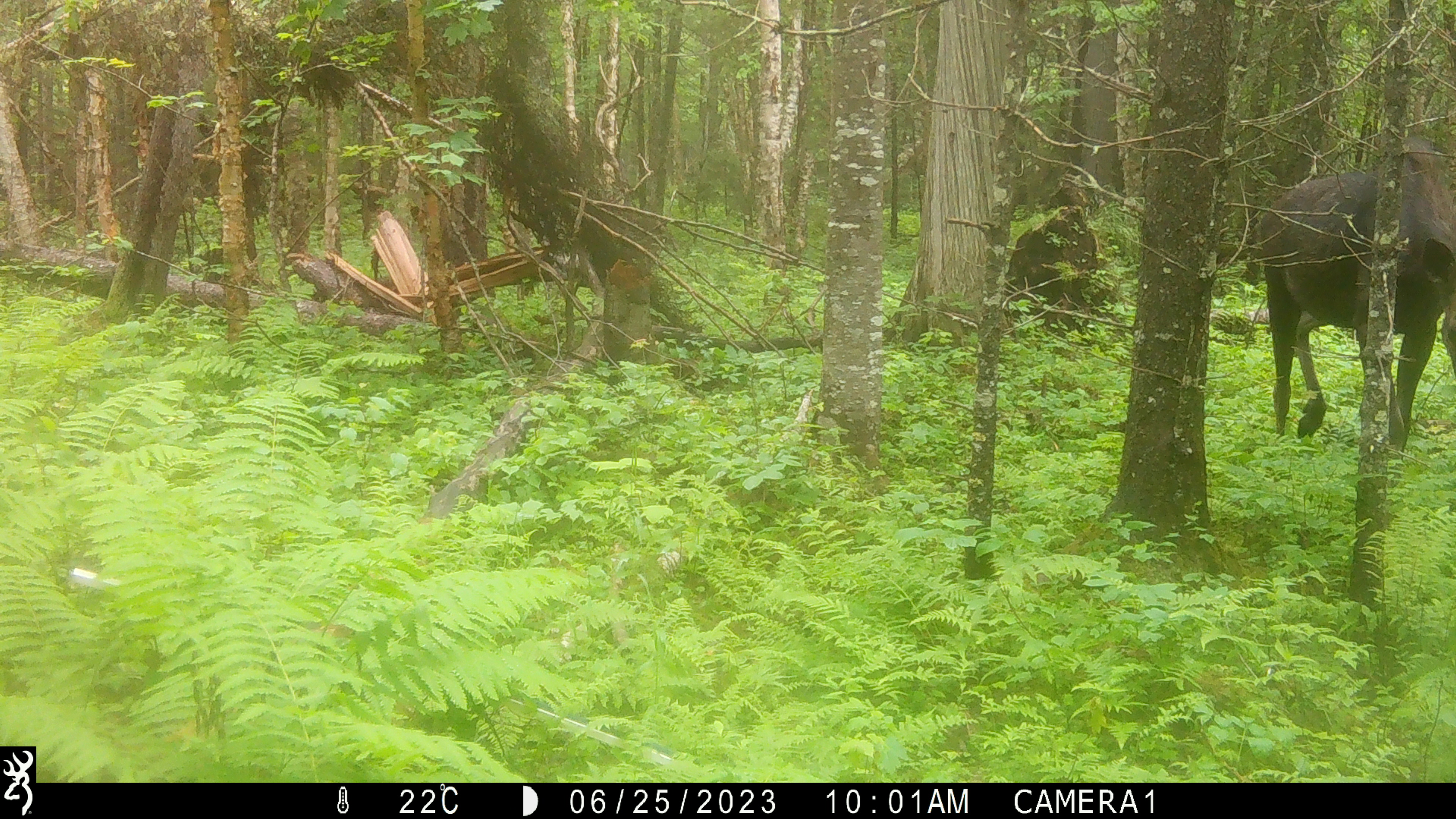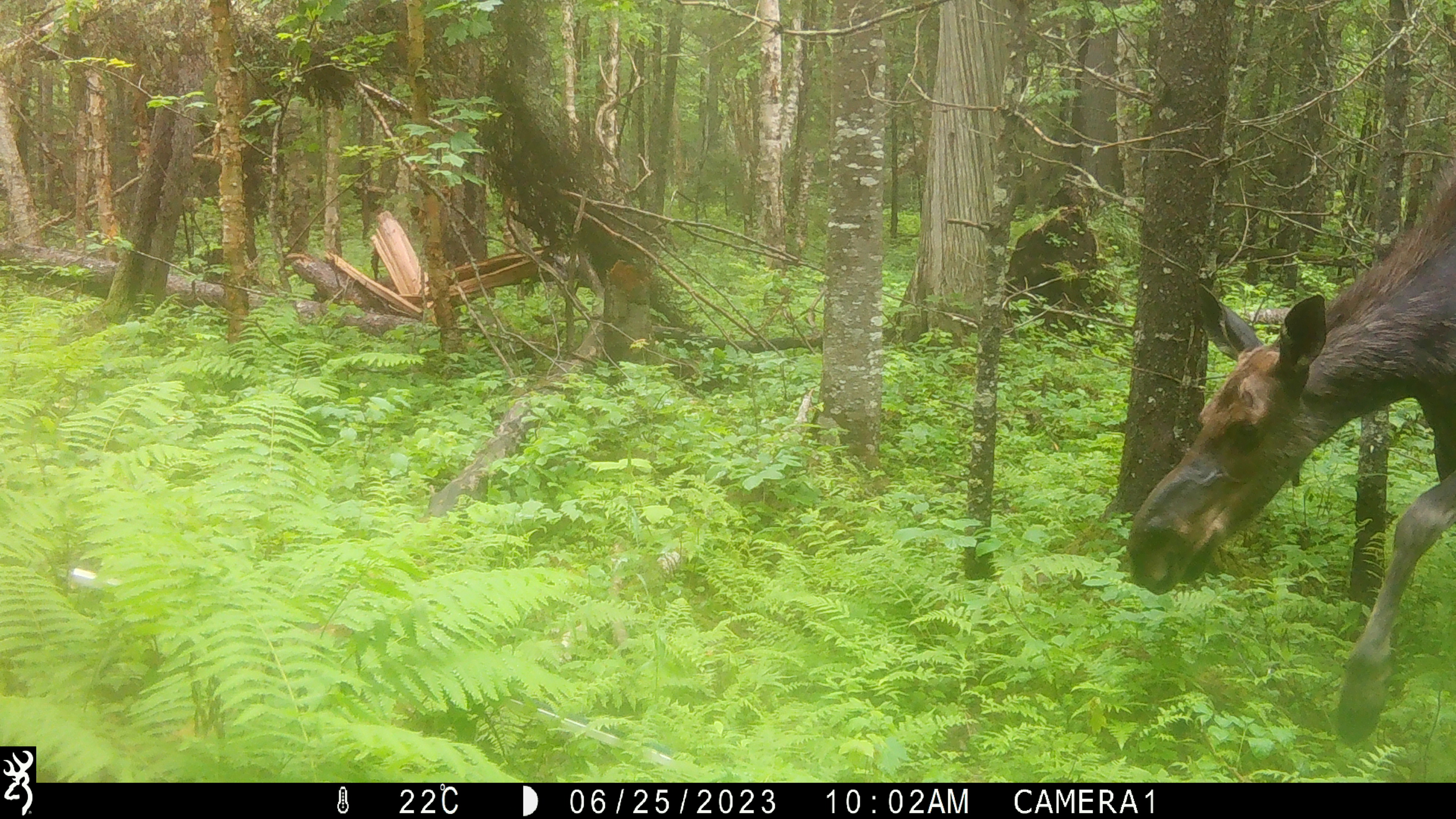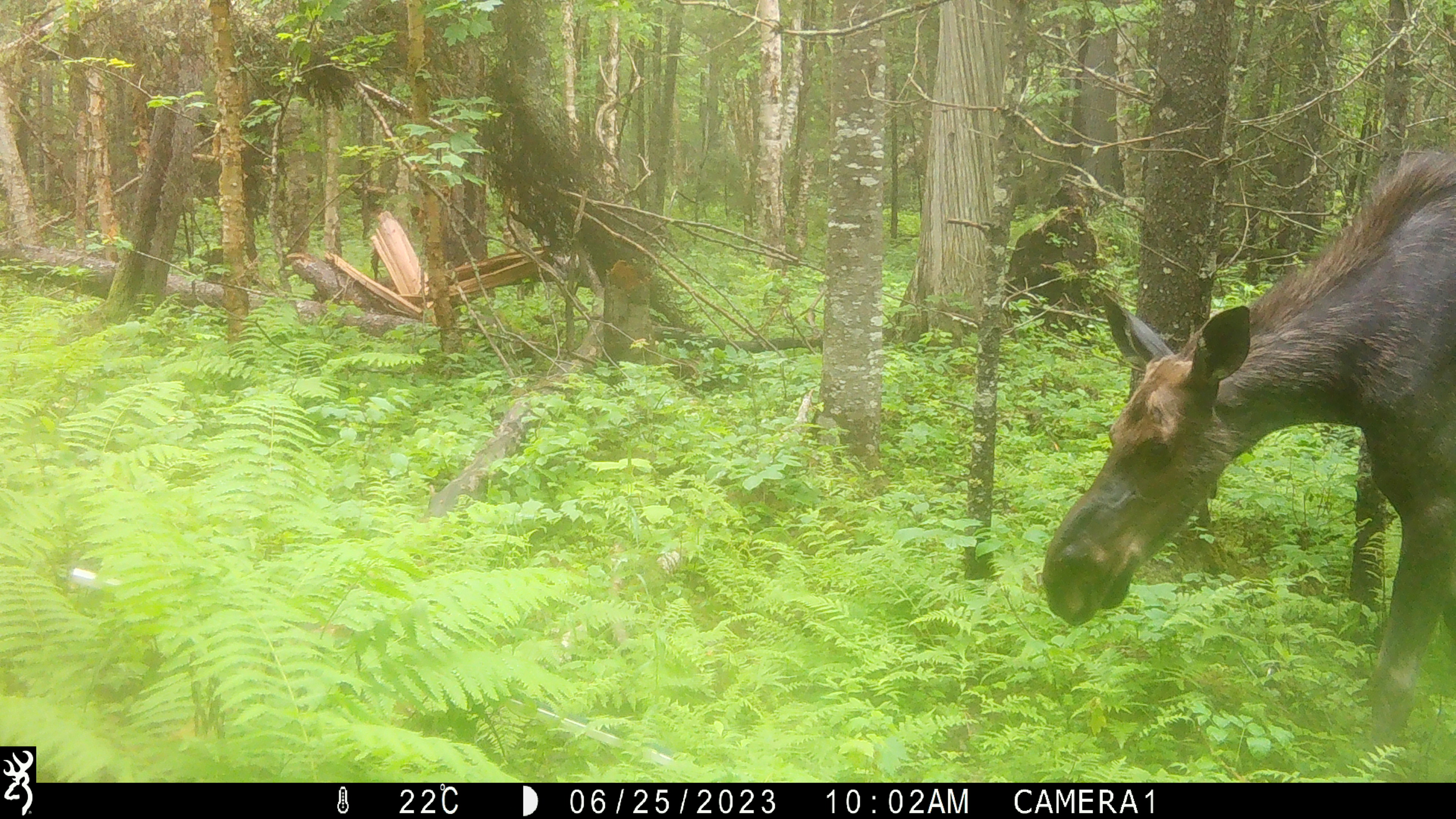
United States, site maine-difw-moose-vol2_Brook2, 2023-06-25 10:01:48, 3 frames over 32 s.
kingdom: Animalia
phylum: Chordata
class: Mammalia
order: Artiodactyla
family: Cervidae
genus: Alces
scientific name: Alces alces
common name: moose